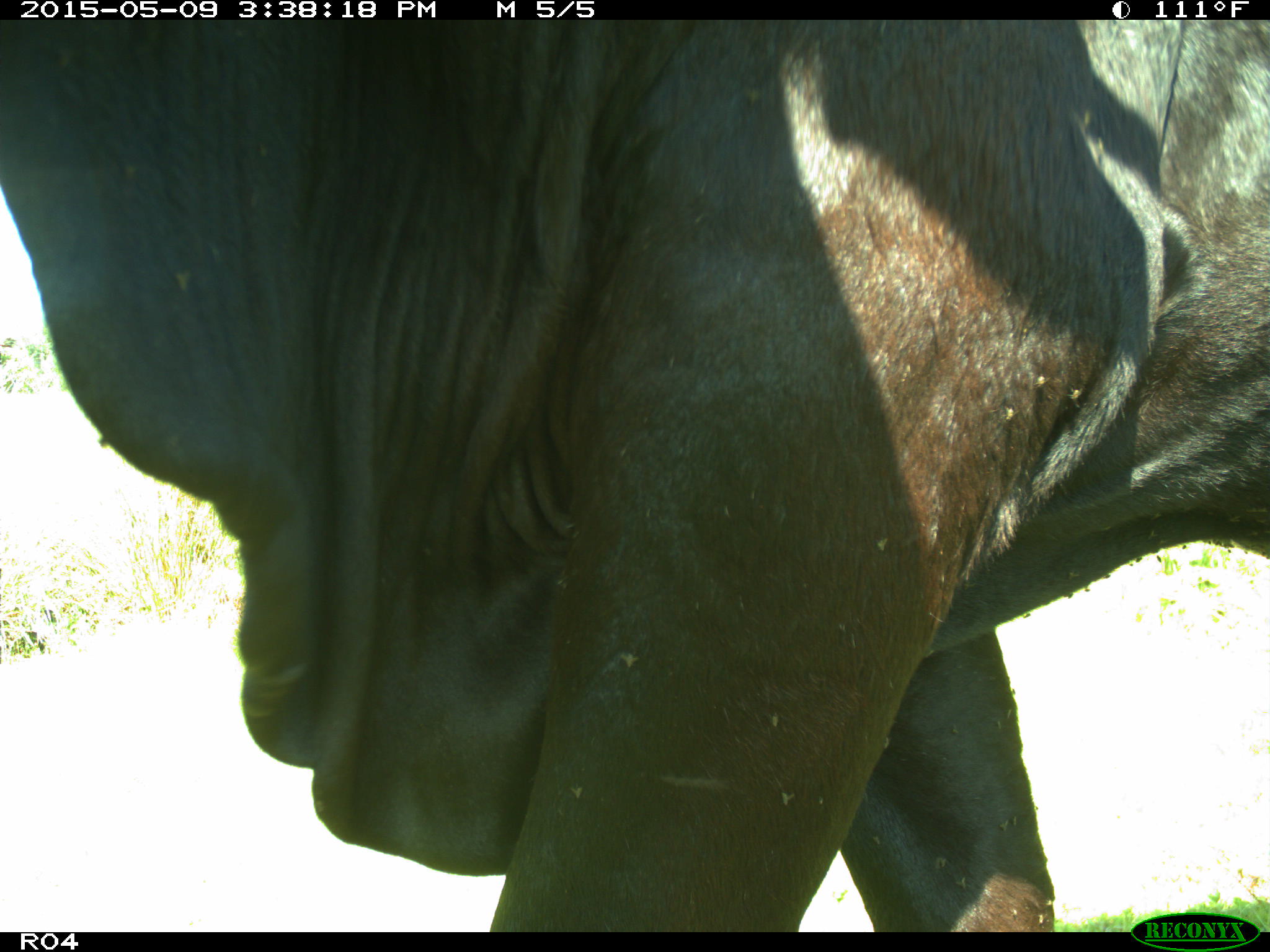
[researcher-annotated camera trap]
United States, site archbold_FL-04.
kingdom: Animalia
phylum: Chordata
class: Mammalia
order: Artiodactyla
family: Bovidae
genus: Bos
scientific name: Bos taurus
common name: domestic cow